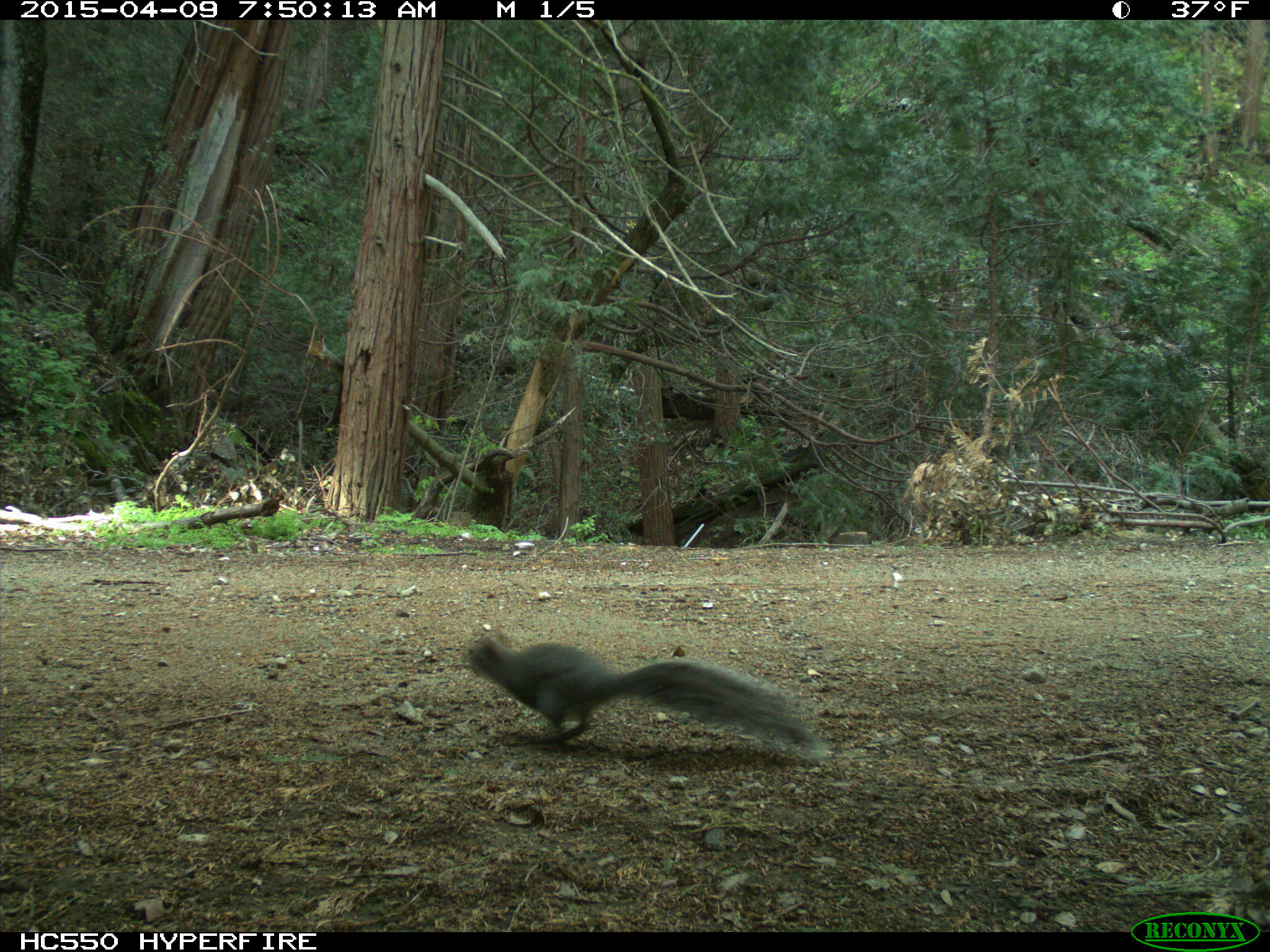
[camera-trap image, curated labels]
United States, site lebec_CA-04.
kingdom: Animalia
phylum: Chordata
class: Mammalia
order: Rodentia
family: Sciuridae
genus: Sciurus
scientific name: Sciurus carolinensis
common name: eastern gray squirrel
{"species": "Sciurus carolinensis (eastern gray squirrel)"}